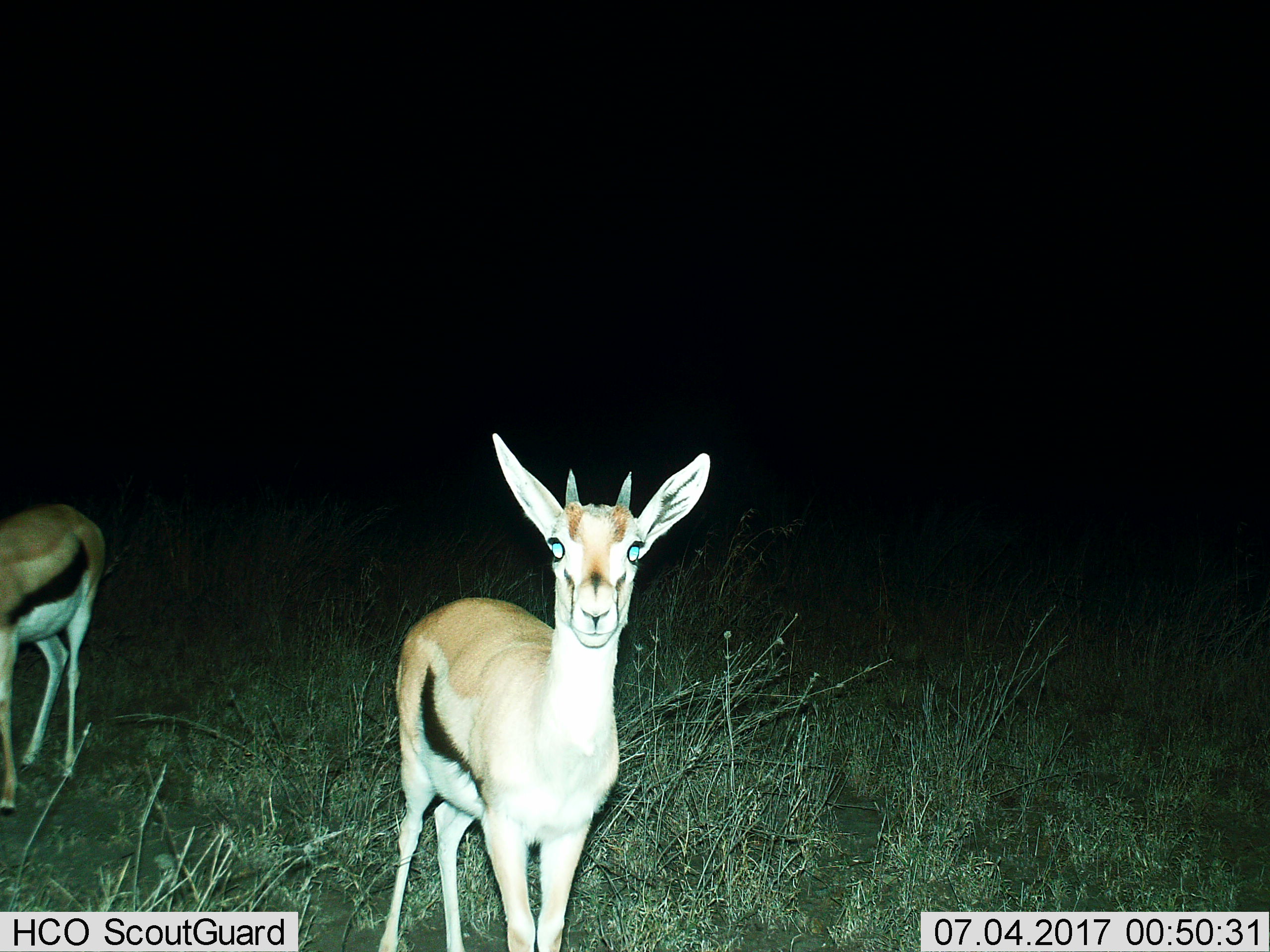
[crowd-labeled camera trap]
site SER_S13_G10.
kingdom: Animalia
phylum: Chordata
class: Mammalia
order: Artiodactyla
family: Bovidae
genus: Eudorcas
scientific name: Eudorcas thomsonii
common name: thomson's gazelle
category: gazellethomsons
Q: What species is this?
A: Gazellethomsons (thomson's gazelle) (Eudorcas thomsonii).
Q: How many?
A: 2.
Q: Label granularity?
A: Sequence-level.